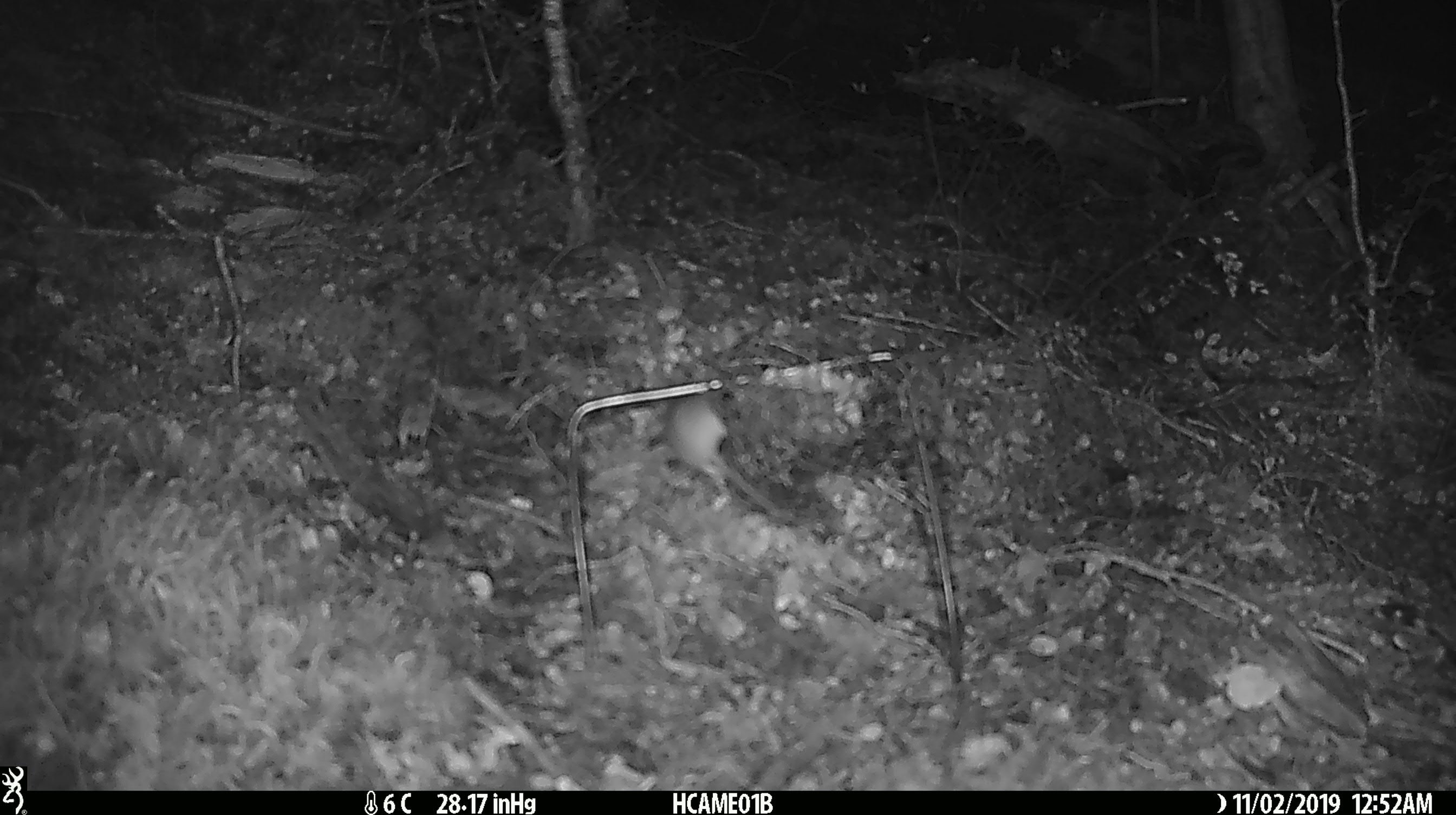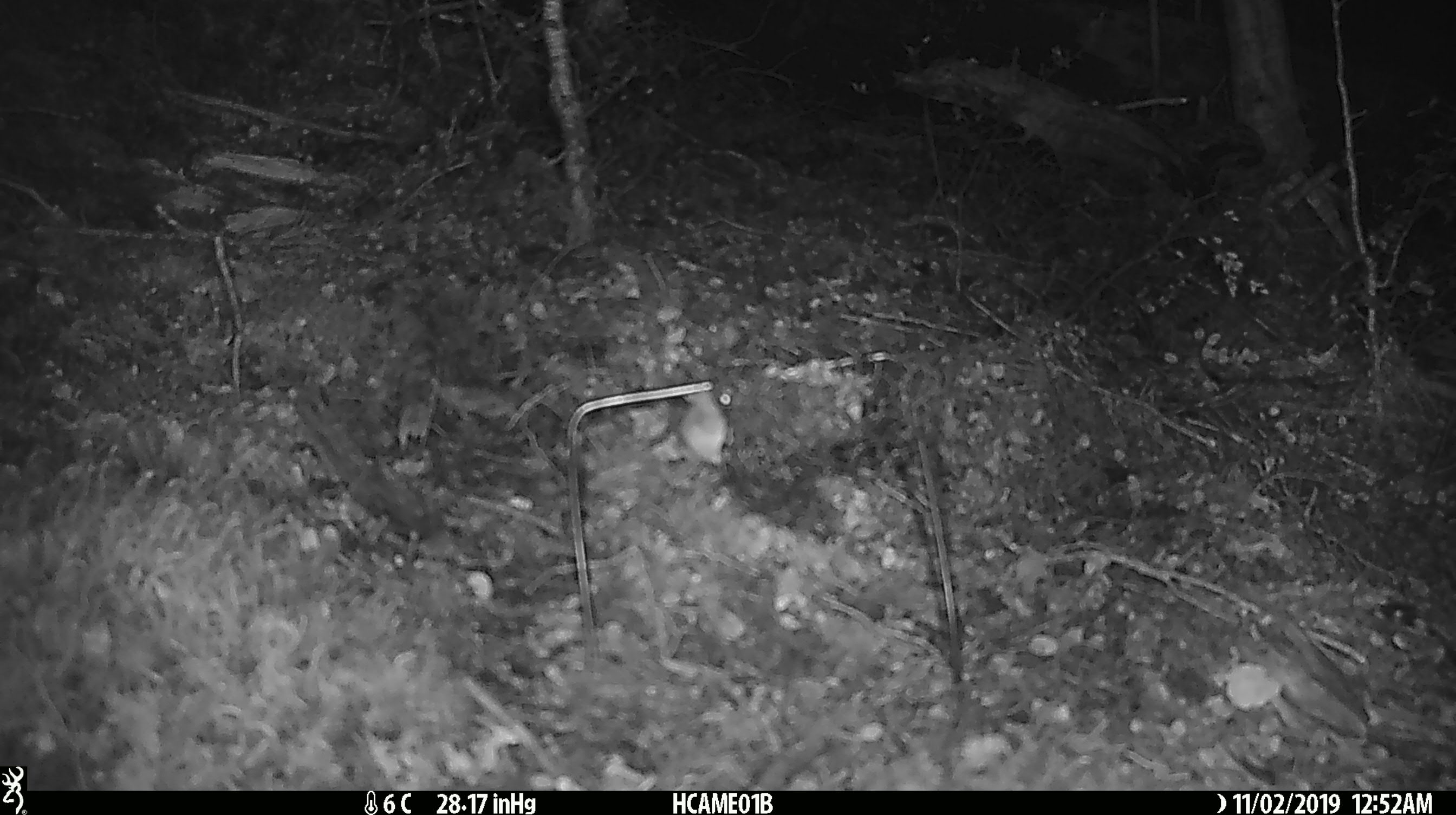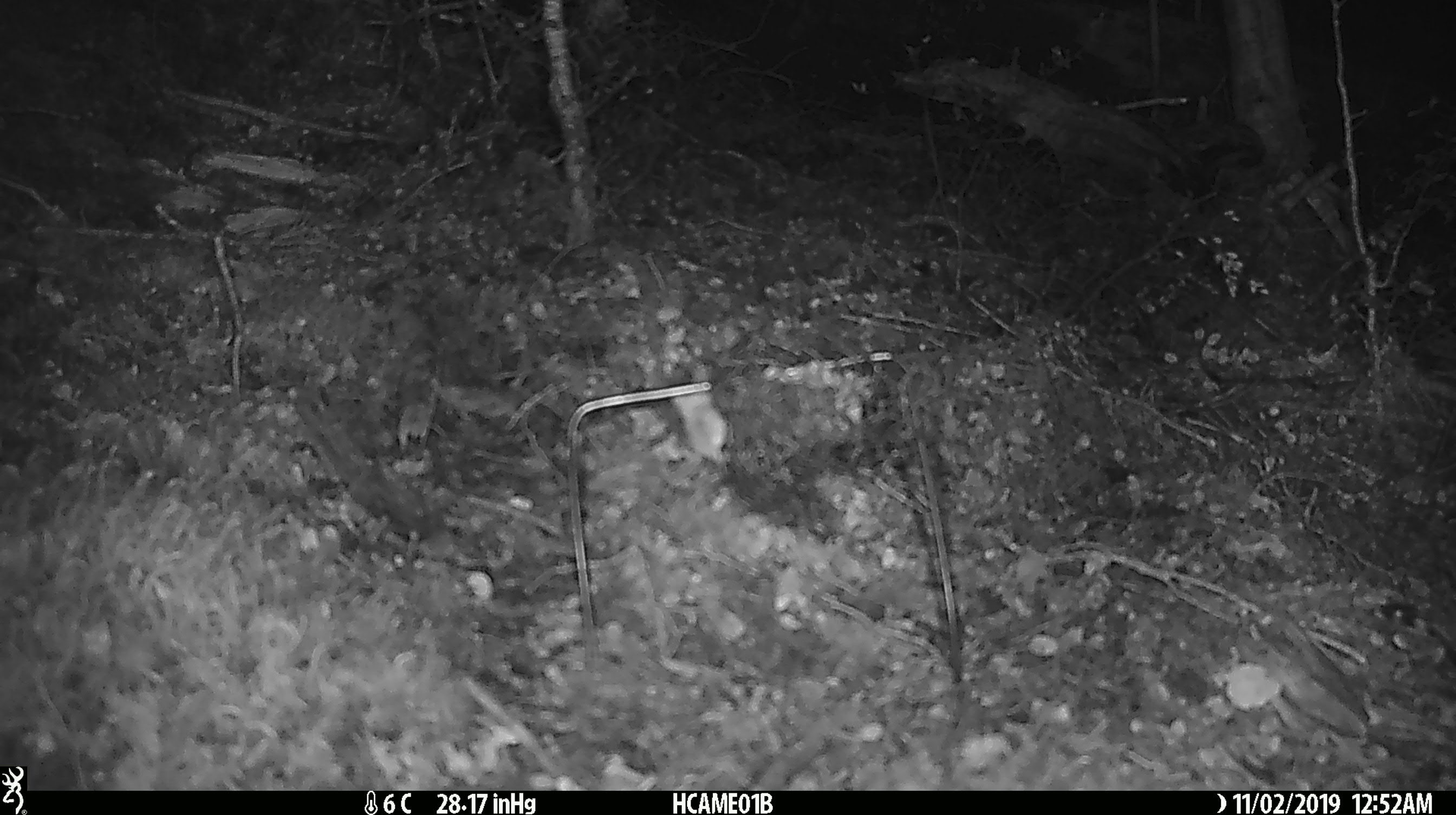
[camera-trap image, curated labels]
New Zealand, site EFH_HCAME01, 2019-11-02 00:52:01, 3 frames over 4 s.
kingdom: Animalia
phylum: Chordata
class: Mammalia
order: Rodentia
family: Muridae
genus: Mus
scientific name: Mus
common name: mouse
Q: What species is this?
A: Mouse (Mus).